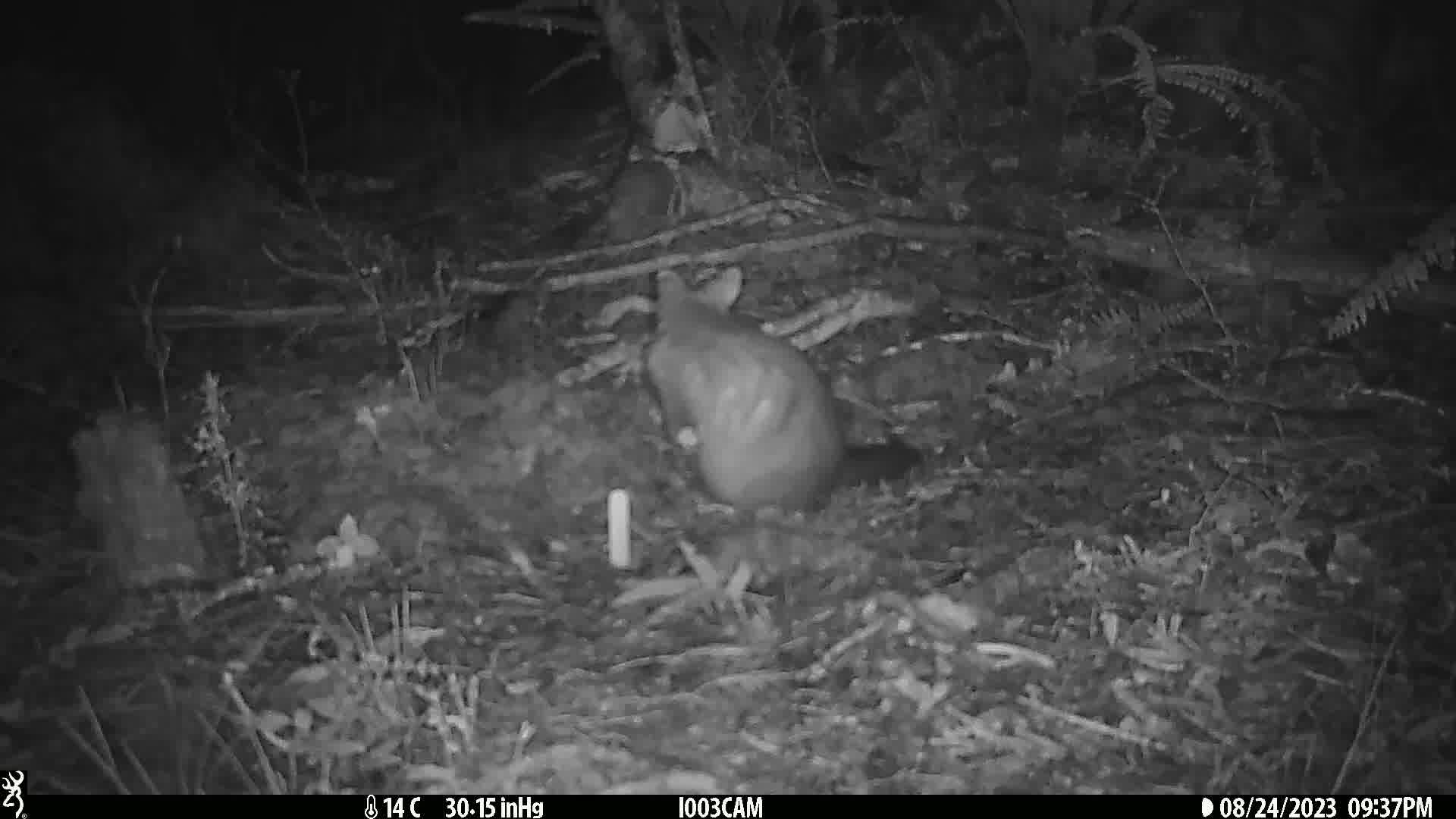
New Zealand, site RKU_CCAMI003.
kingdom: Animalia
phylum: Chordata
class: Mammalia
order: Diprotodontia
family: Phalangeridae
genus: Trichosurus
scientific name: Trichosurus vulpecula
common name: common brushtail possum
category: possum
Possum (common brushtail possum) (Trichosurus vulpecula).